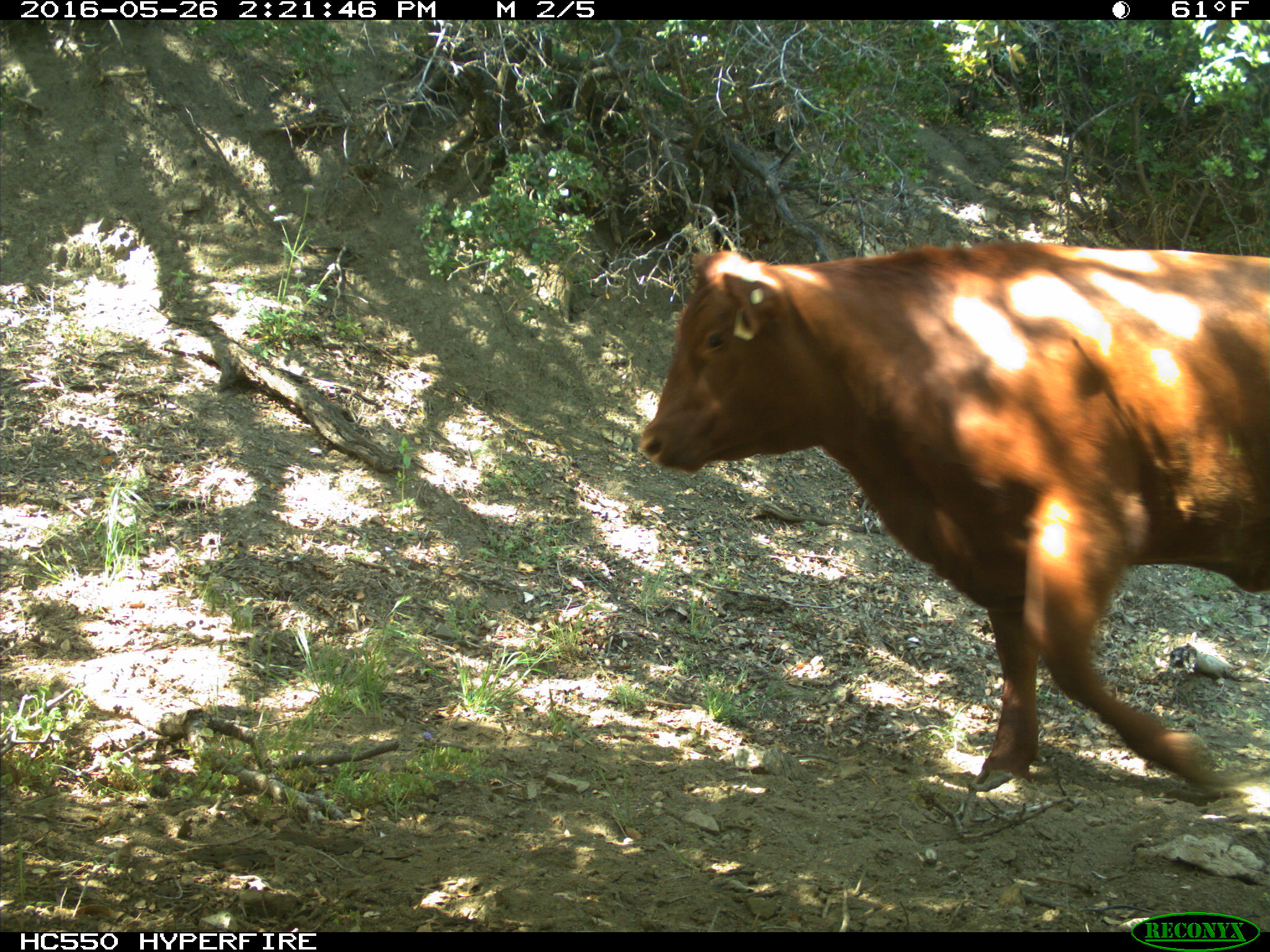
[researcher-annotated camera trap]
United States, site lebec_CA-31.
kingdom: Animalia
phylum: Chordata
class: Mammalia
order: Artiodactyla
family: Bovidae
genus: Bos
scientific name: Bos taurus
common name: domestic cow